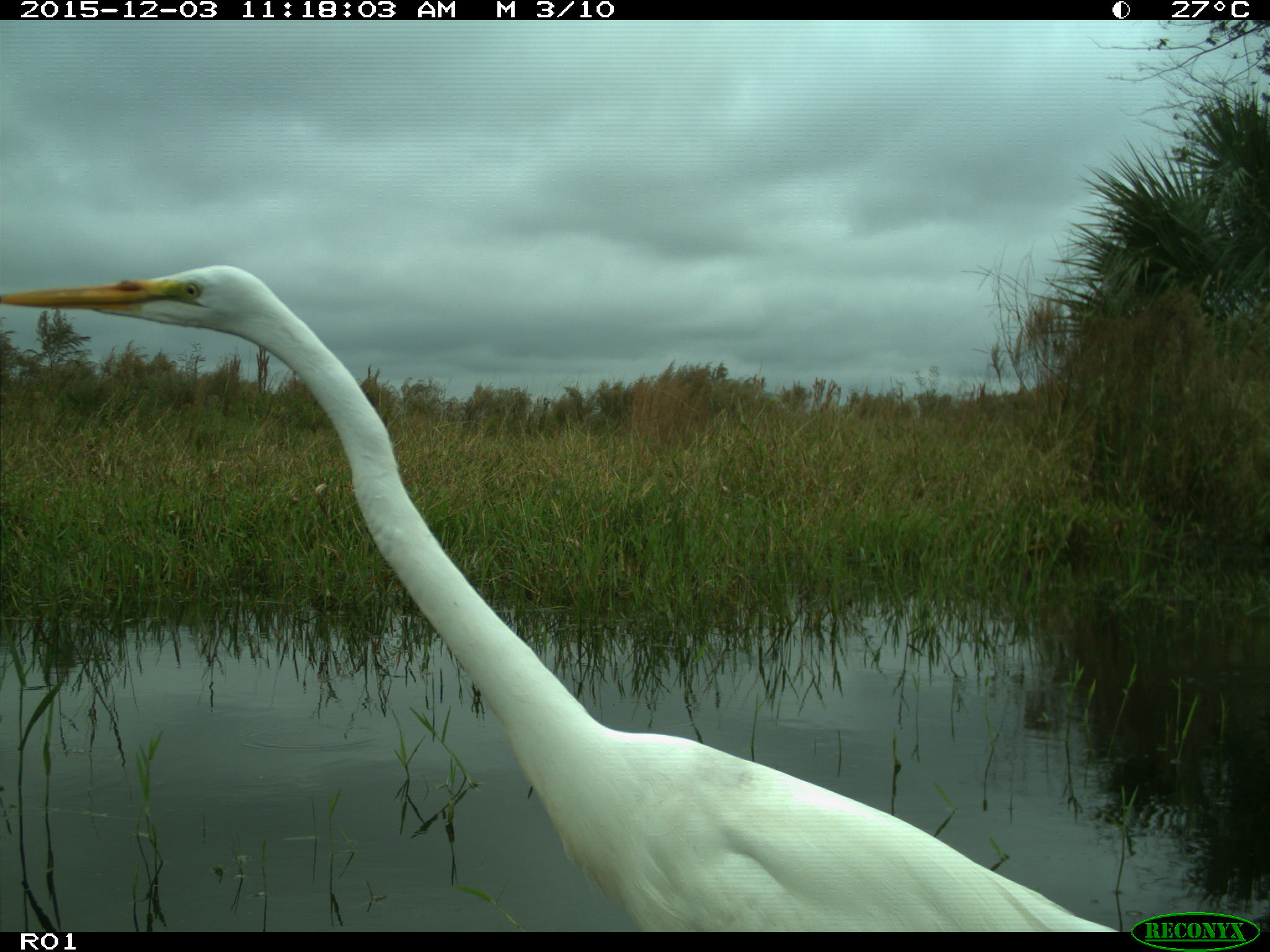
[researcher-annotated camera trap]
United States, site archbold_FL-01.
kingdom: Animalia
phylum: Chordata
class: Aves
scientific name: Aves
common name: birds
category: unidentified bird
Unidentified bird (birds) (Aves).